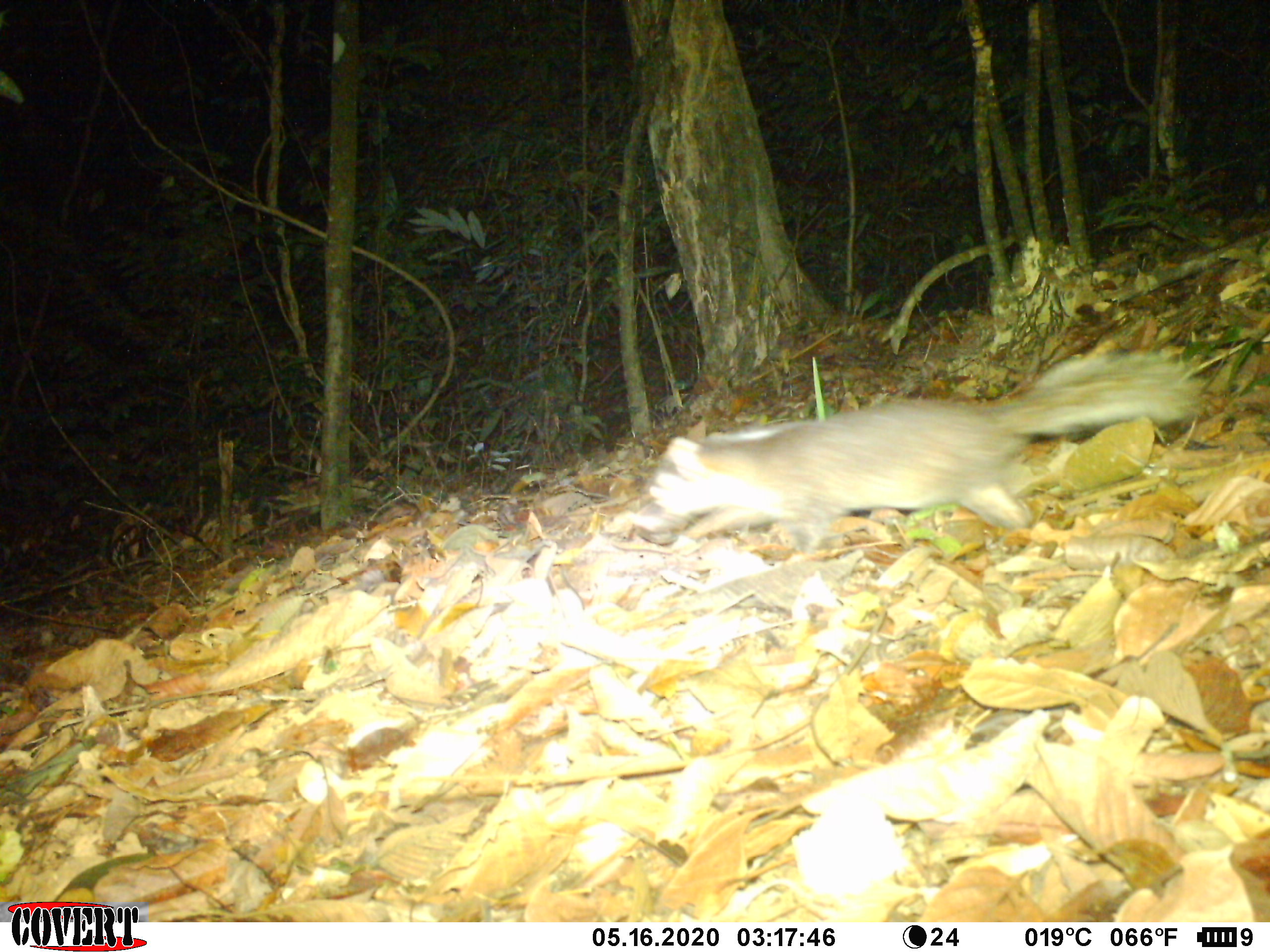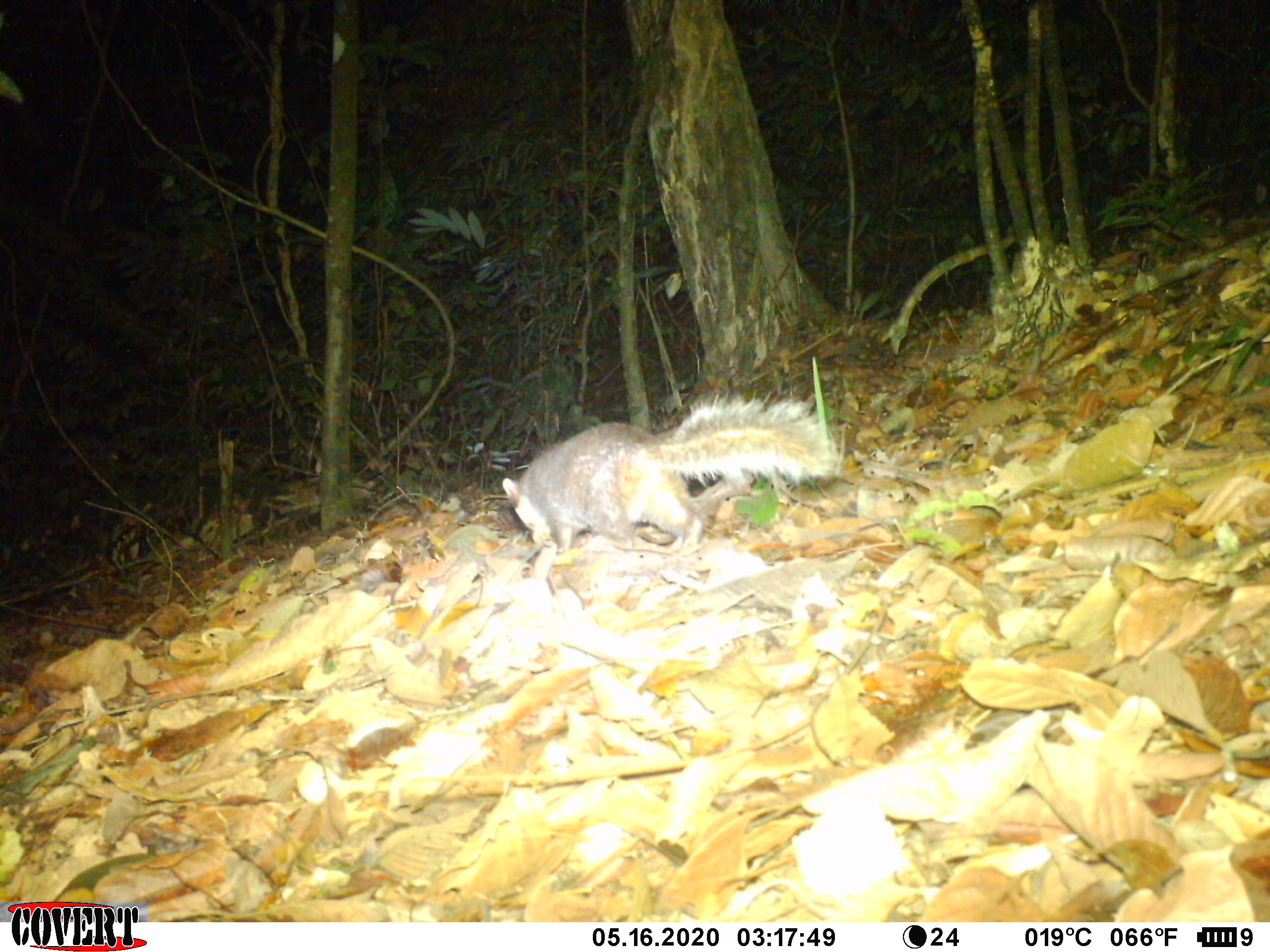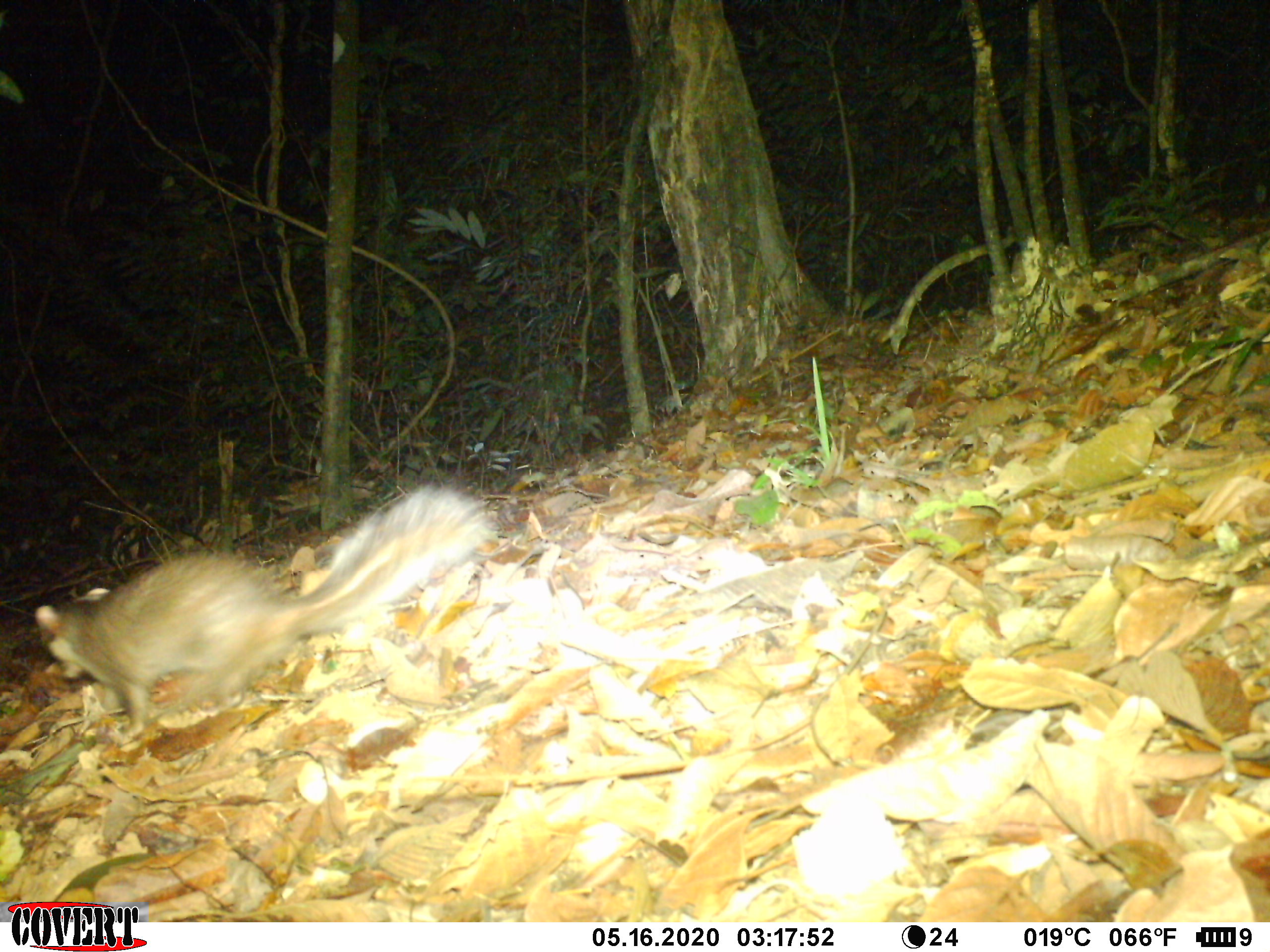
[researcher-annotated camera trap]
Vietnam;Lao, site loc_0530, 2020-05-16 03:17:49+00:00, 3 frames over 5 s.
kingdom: Animalia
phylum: Chordata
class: Mammalia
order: Carnivora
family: Mustelidae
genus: Melogale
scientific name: Melogale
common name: ferret badger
Ferret badger (Melogale). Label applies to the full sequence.